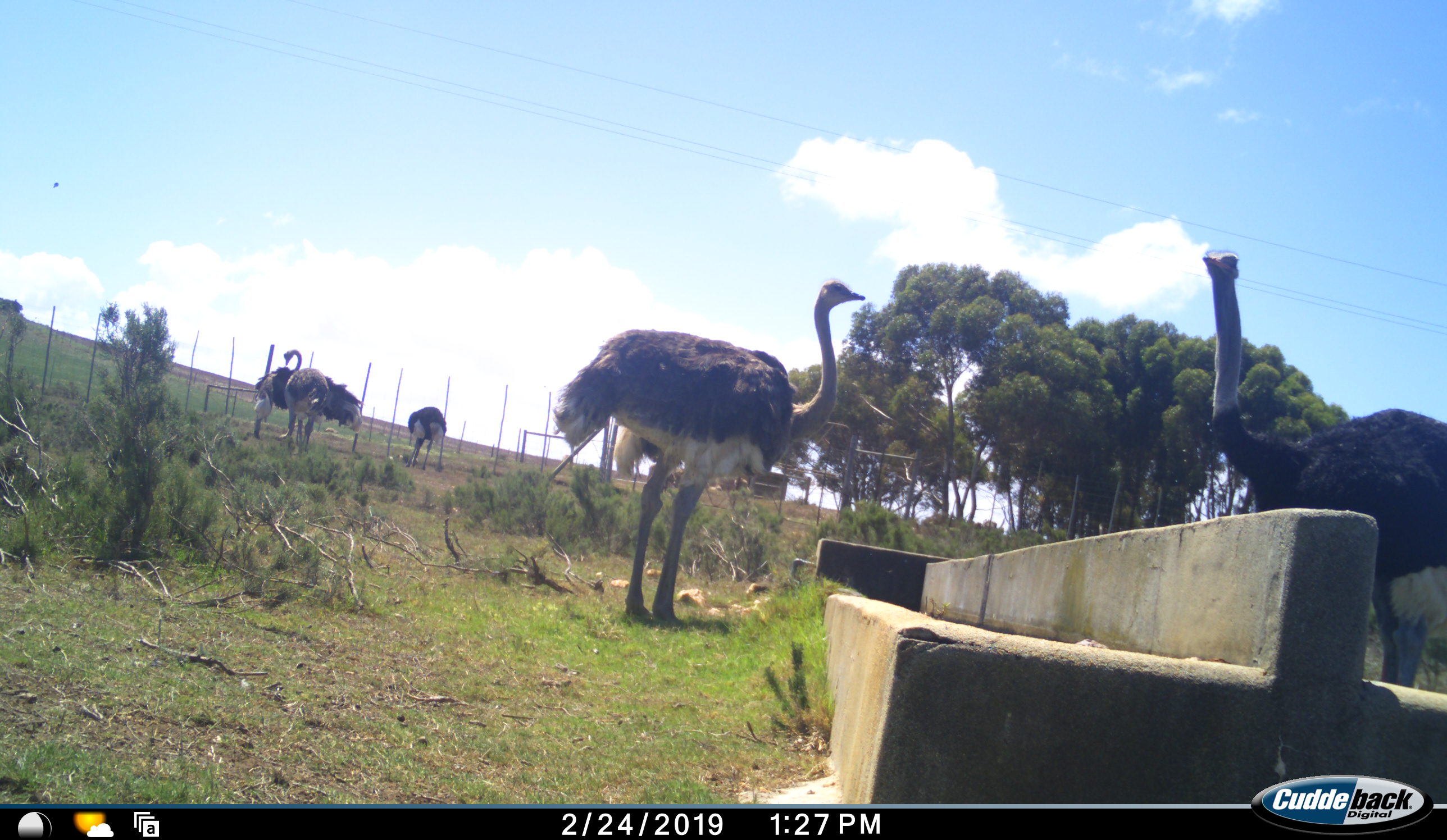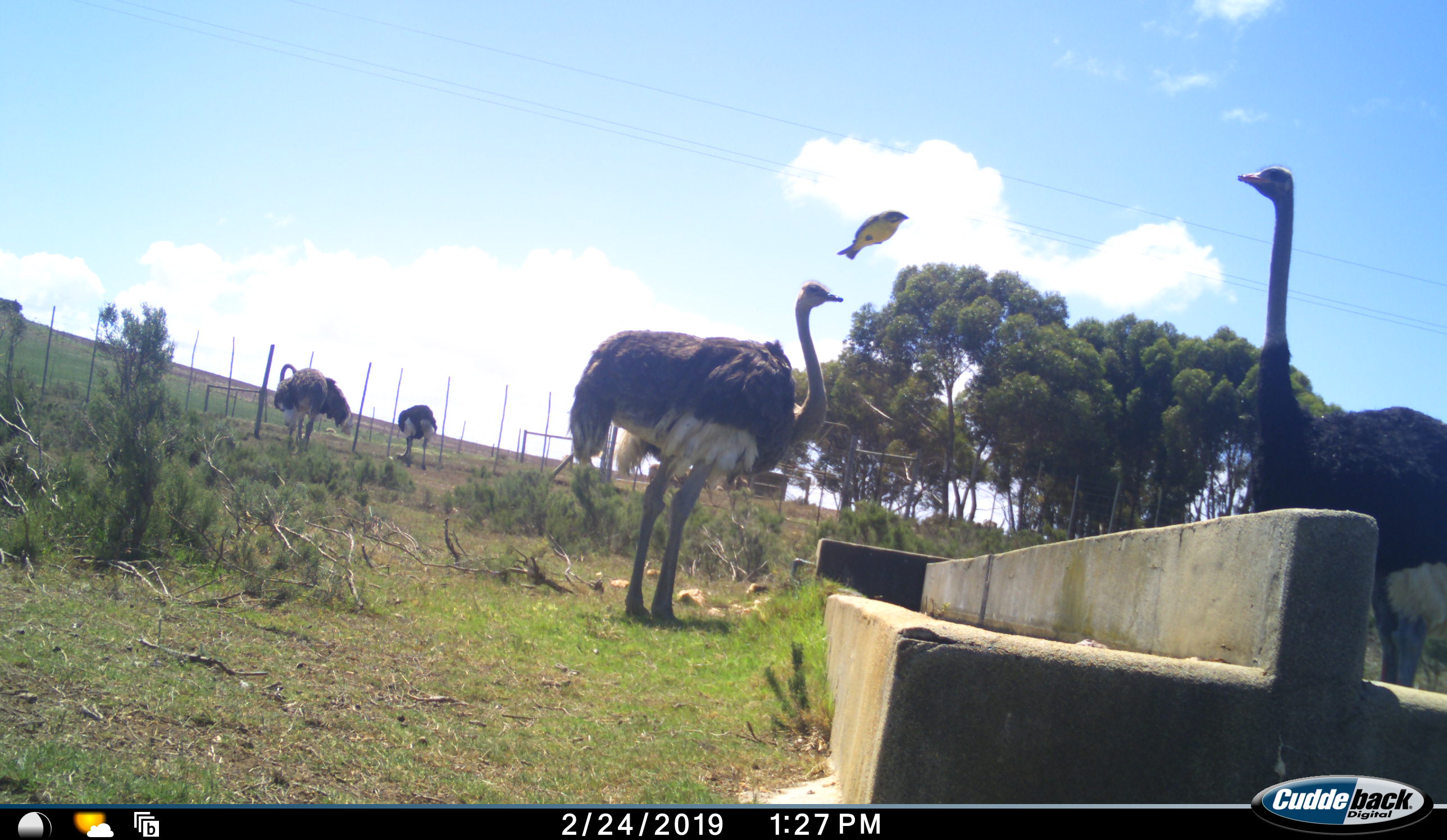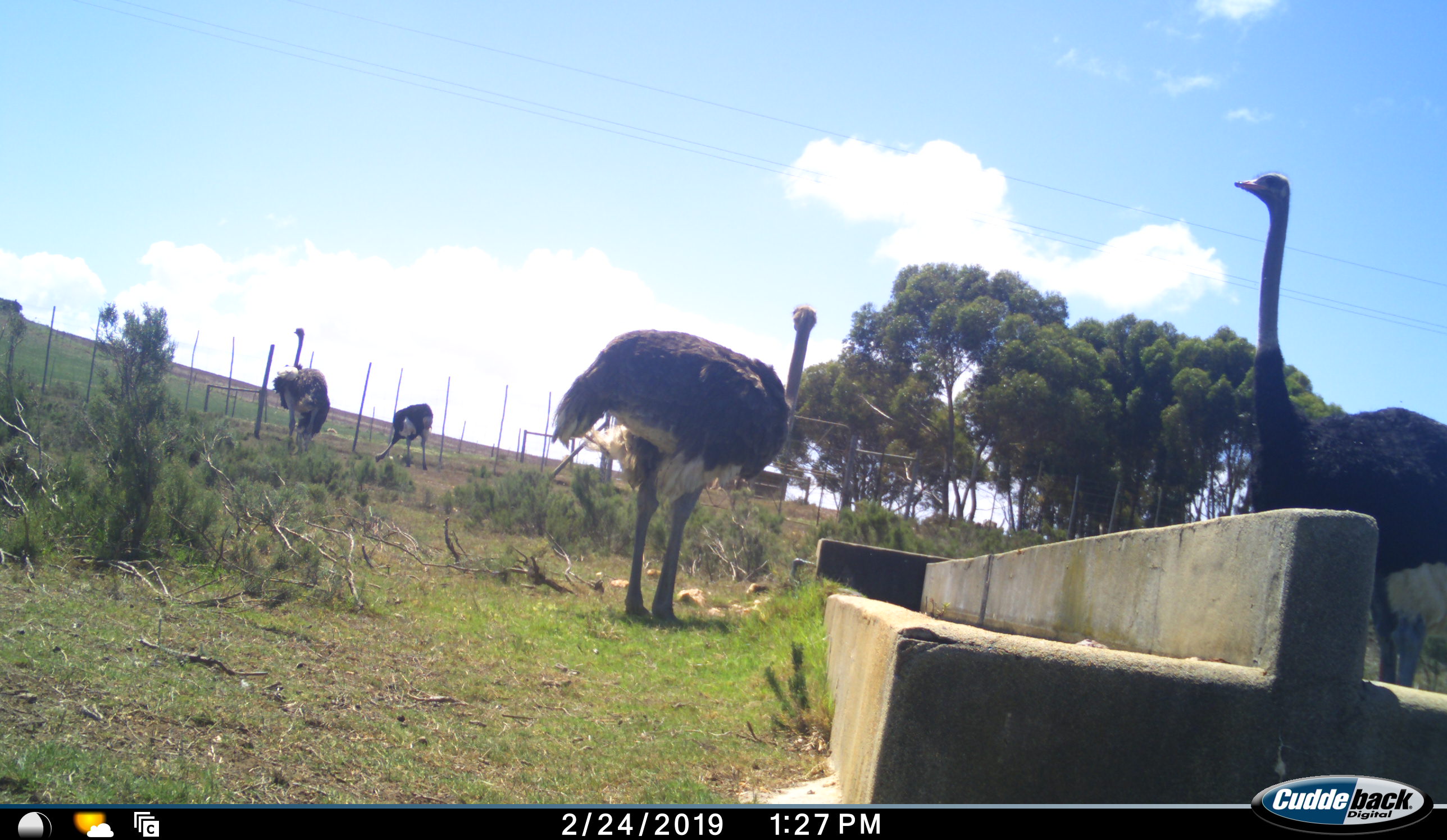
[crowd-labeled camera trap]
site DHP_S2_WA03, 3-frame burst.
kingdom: Animalia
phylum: Chordata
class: Aves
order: Struthioniformes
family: Struthionidae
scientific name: Struthionidae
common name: ostrich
Ostrich (Struthionidae), count 4. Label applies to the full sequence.